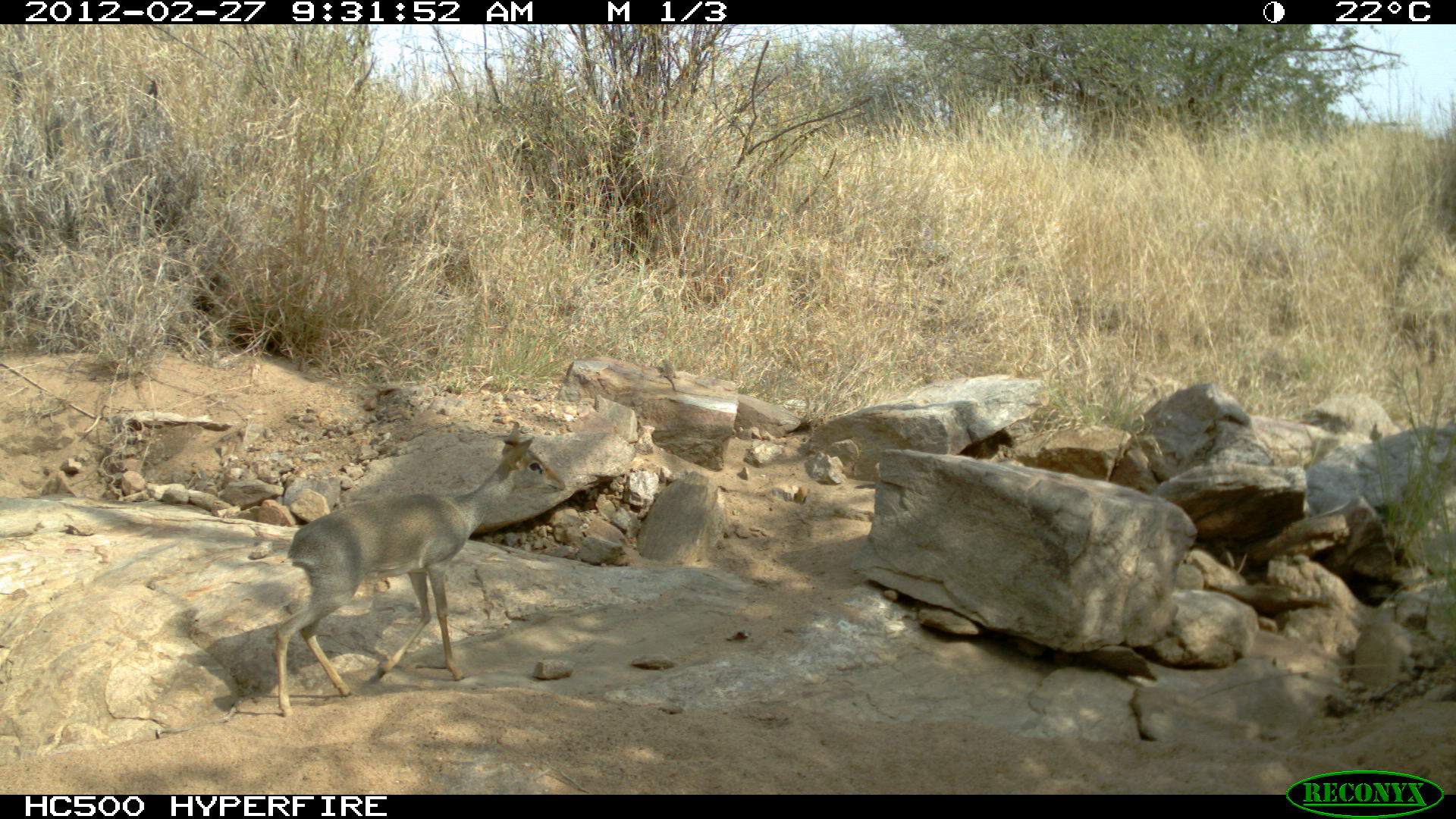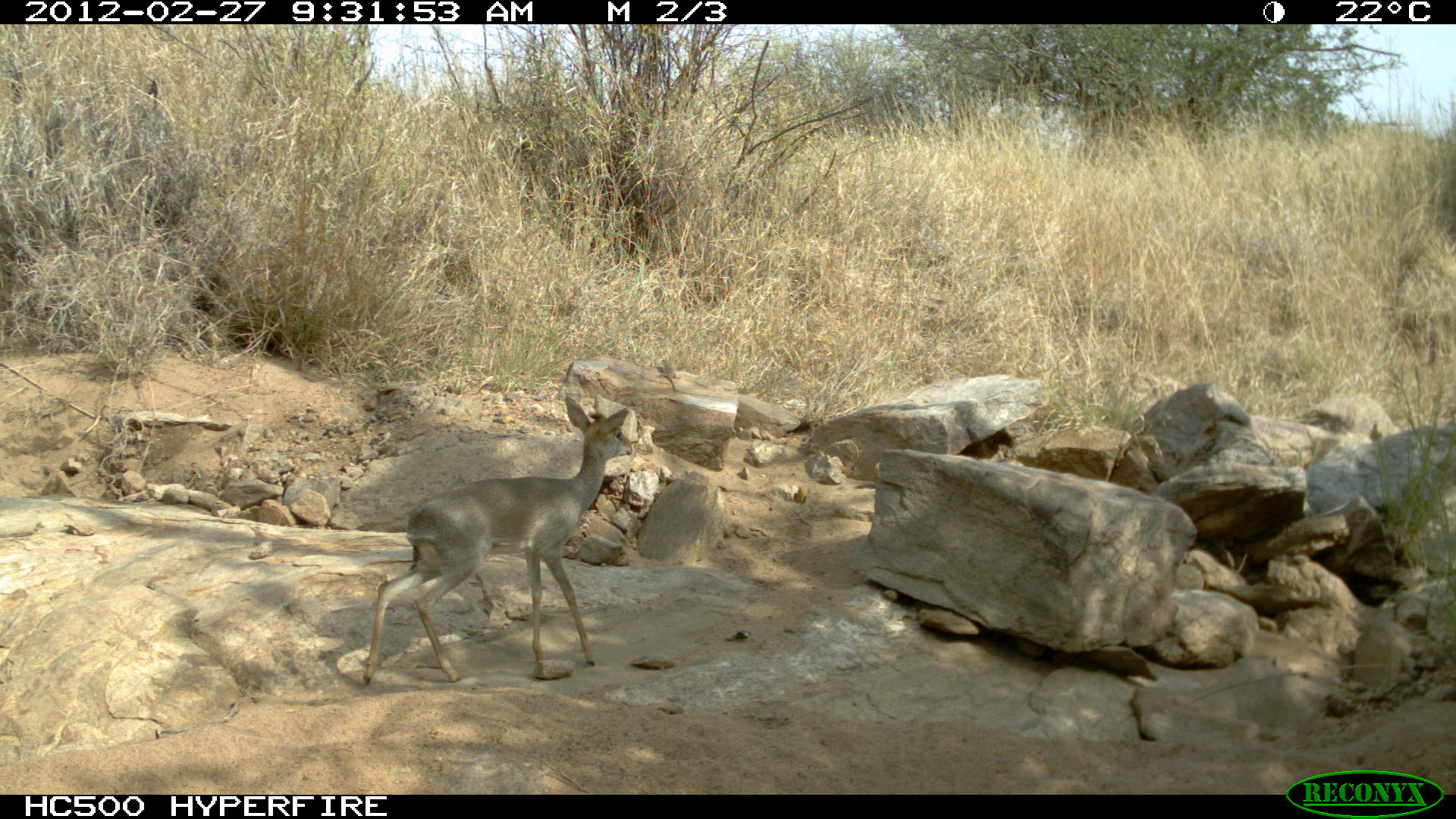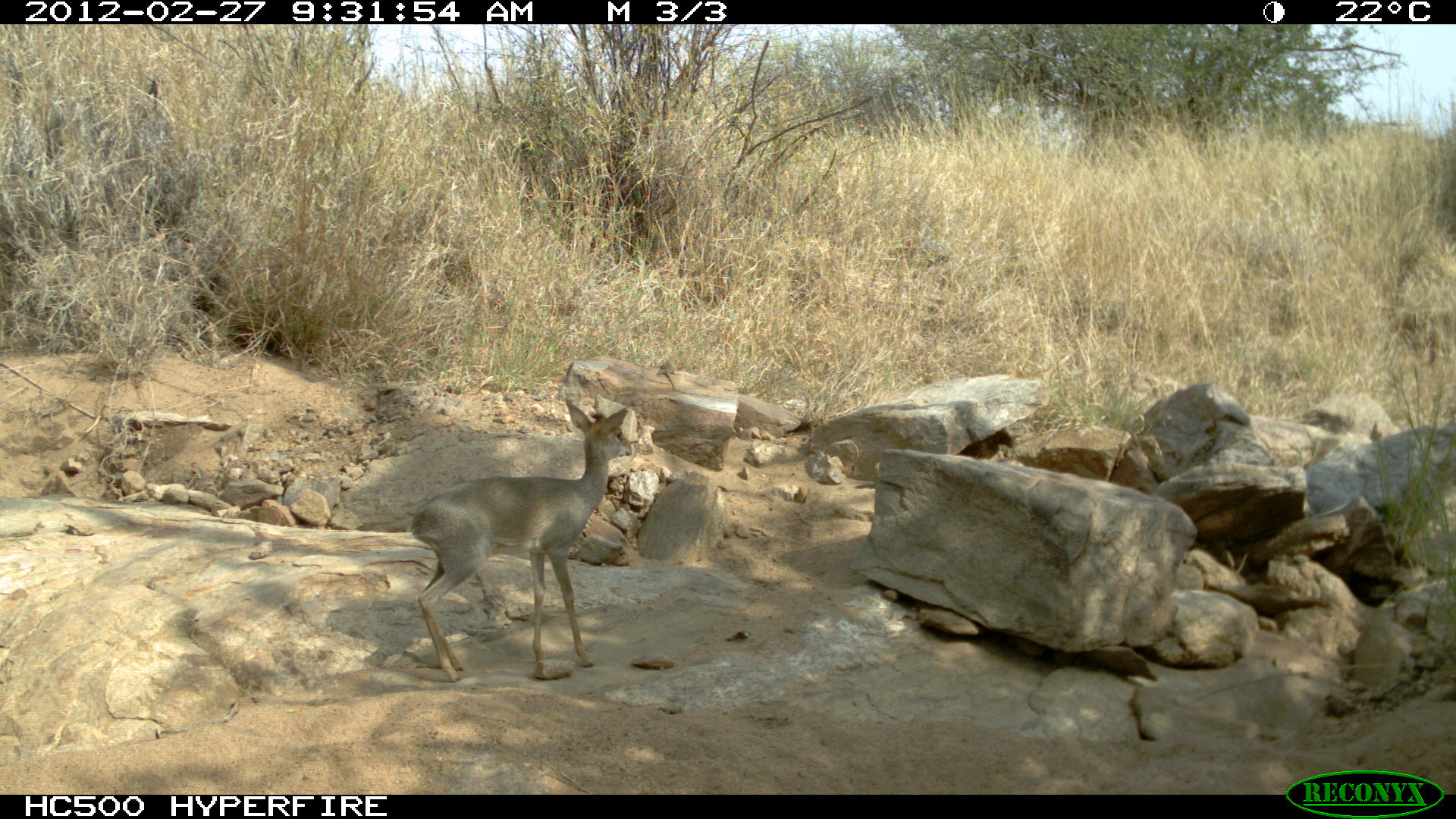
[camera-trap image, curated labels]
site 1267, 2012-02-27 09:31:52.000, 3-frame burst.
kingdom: Animalia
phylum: Chordata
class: Mammalia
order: Artiodactyla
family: Bovidae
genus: Madoqua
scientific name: Madoqua guentheri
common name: günther's dik-dik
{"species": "Madoqua guentheri (günther's dik-dik)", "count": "1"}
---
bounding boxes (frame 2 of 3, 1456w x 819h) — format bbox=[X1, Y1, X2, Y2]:
madoqua guentheri: bbox=[362, 393, 632, 685]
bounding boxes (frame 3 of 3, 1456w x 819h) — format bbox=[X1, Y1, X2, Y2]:
madoqua guentheri: bbox=[407, 392, 632, 682]